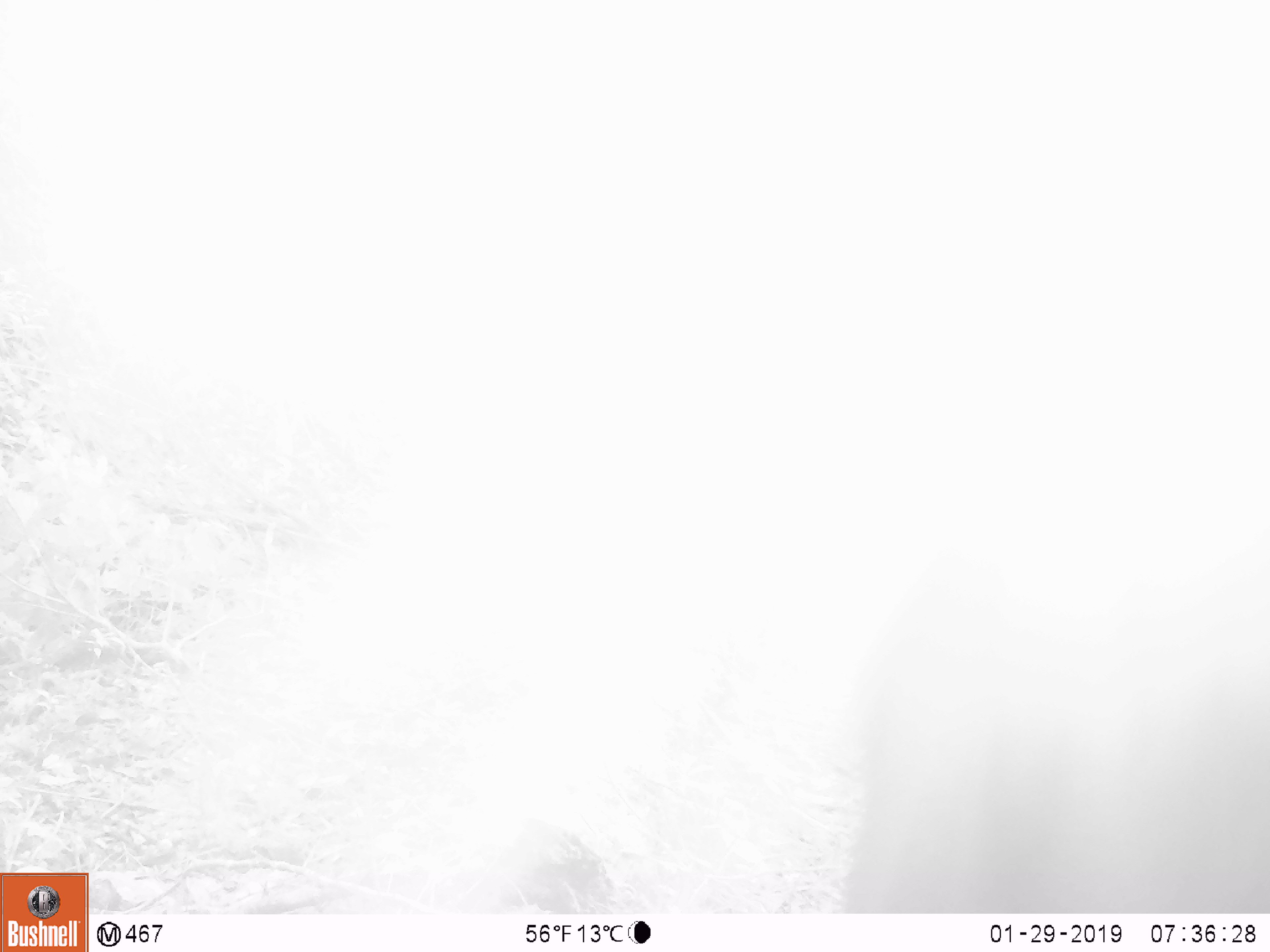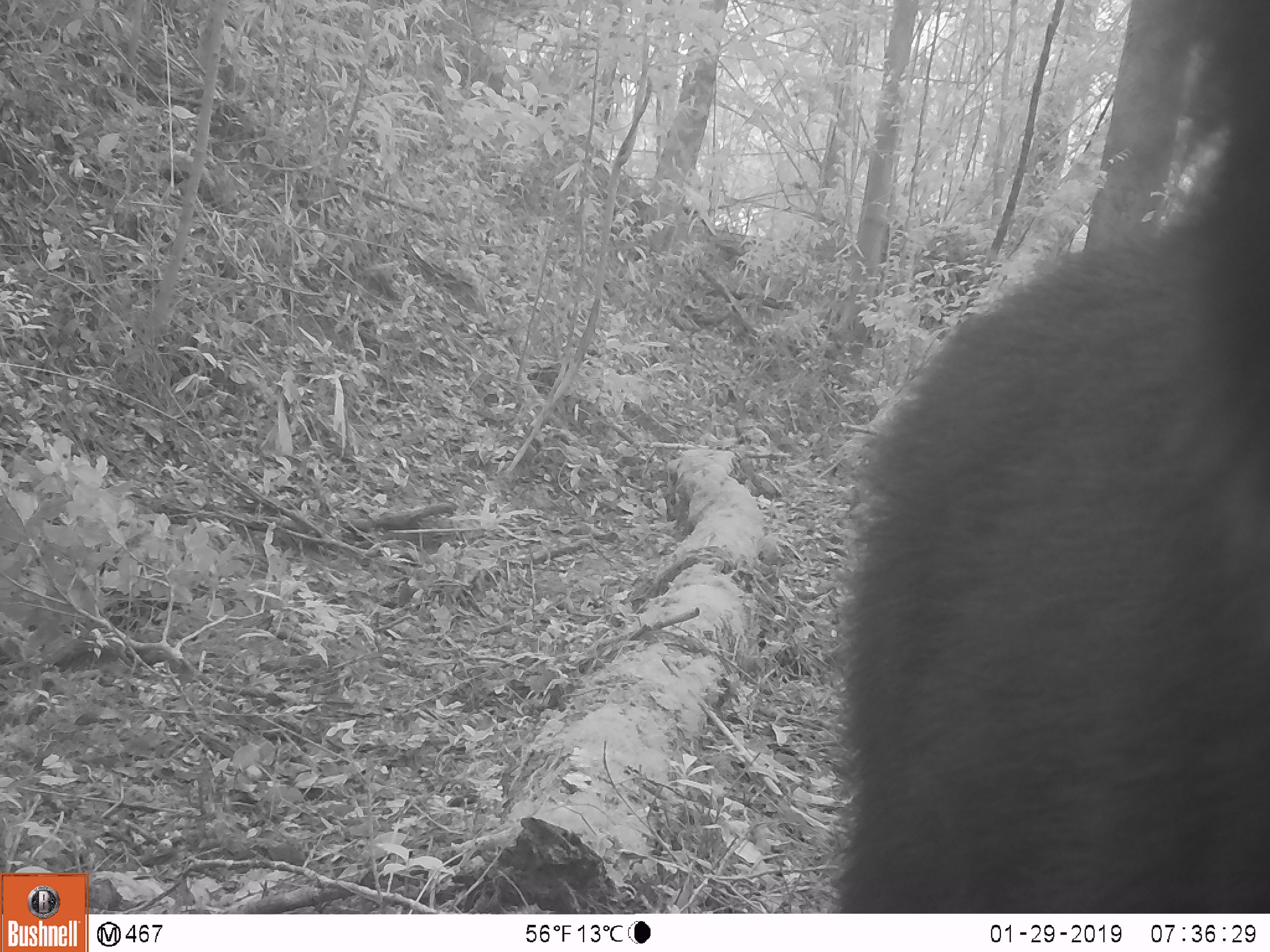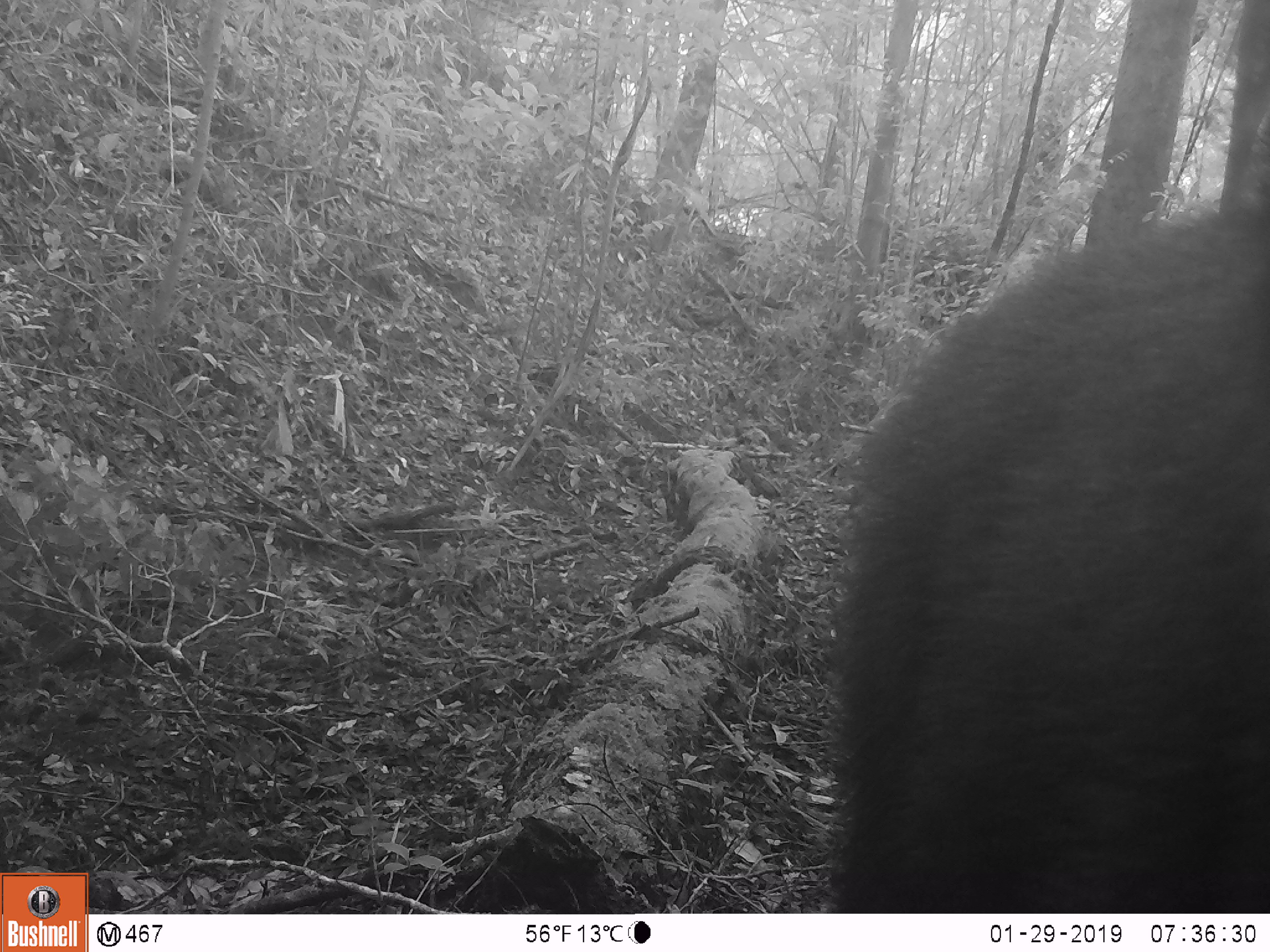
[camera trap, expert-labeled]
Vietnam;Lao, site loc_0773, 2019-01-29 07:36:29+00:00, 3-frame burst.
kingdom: Animalia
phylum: Chordata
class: Mammalia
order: Artiodactyla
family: Bovidae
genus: Capricornis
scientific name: Capricornis sumatraensis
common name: chinese serow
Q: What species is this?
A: Chinese serow (Capricornis sumatraensis).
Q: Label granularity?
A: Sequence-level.